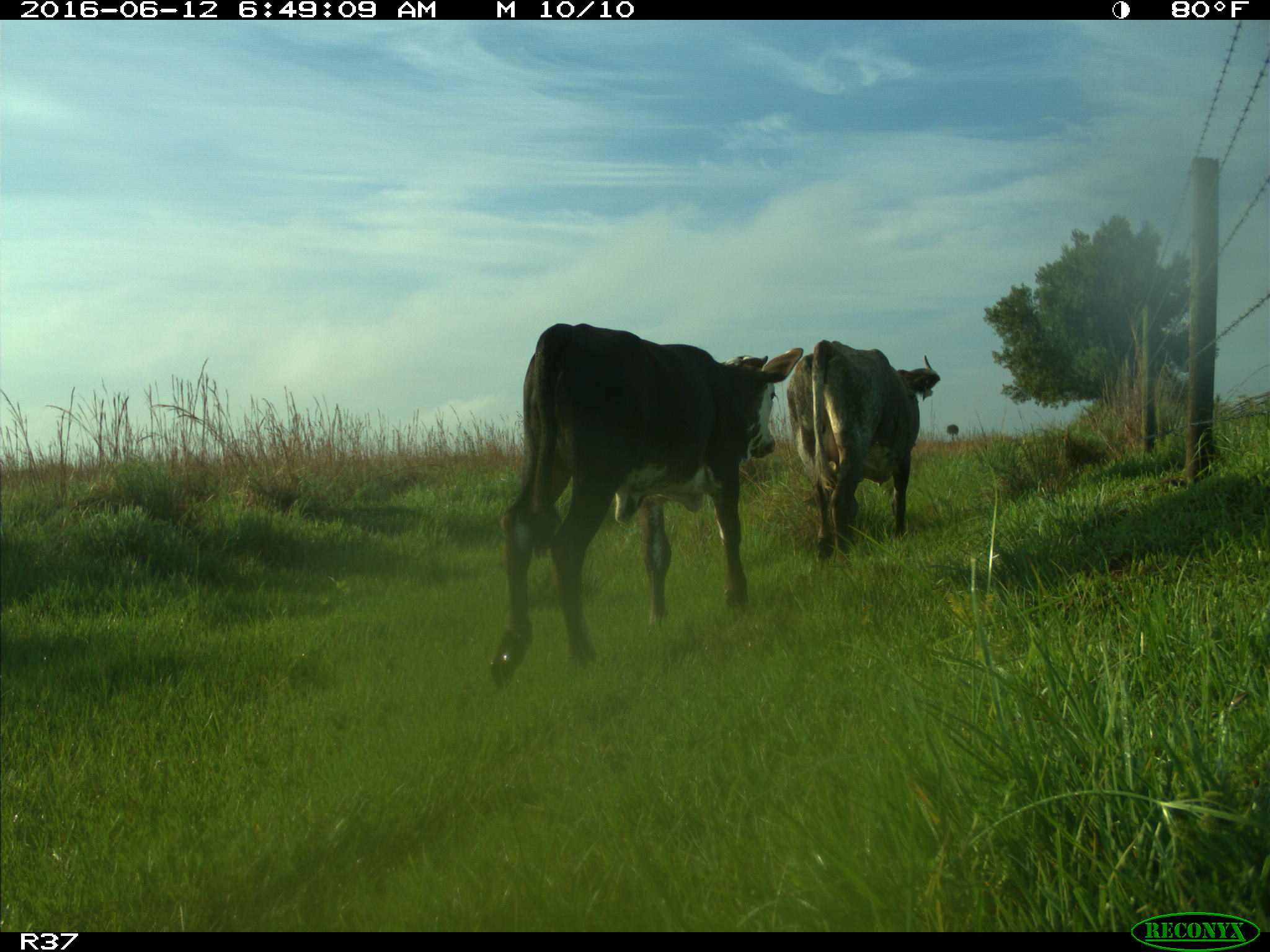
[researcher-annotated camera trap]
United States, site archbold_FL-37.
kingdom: Animalia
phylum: Chordata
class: Mammalia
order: Artiodactyla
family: Bovidae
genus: Bos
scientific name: Bos taurus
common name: domestic cow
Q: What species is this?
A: Bos taurus (domestic cow).